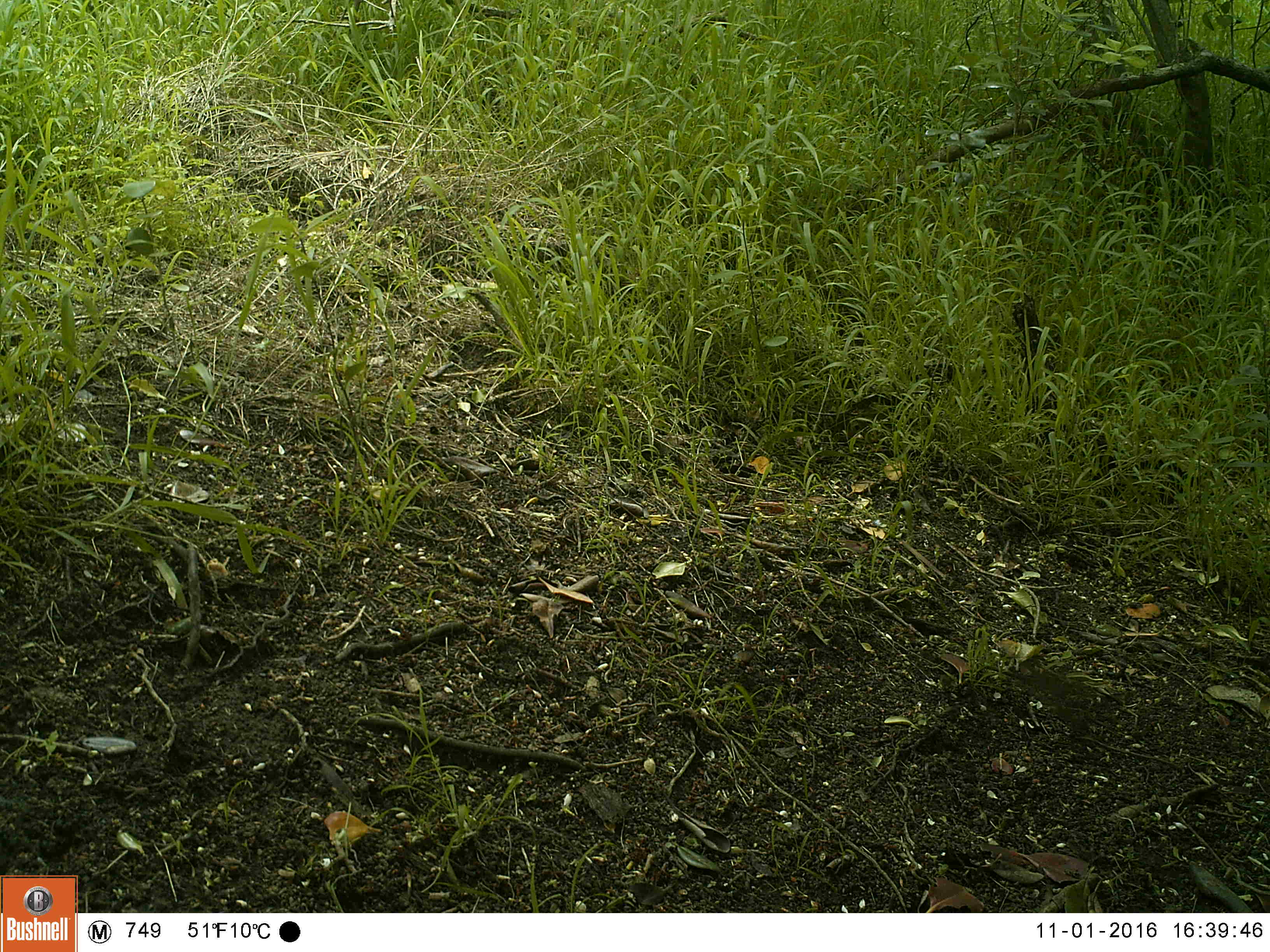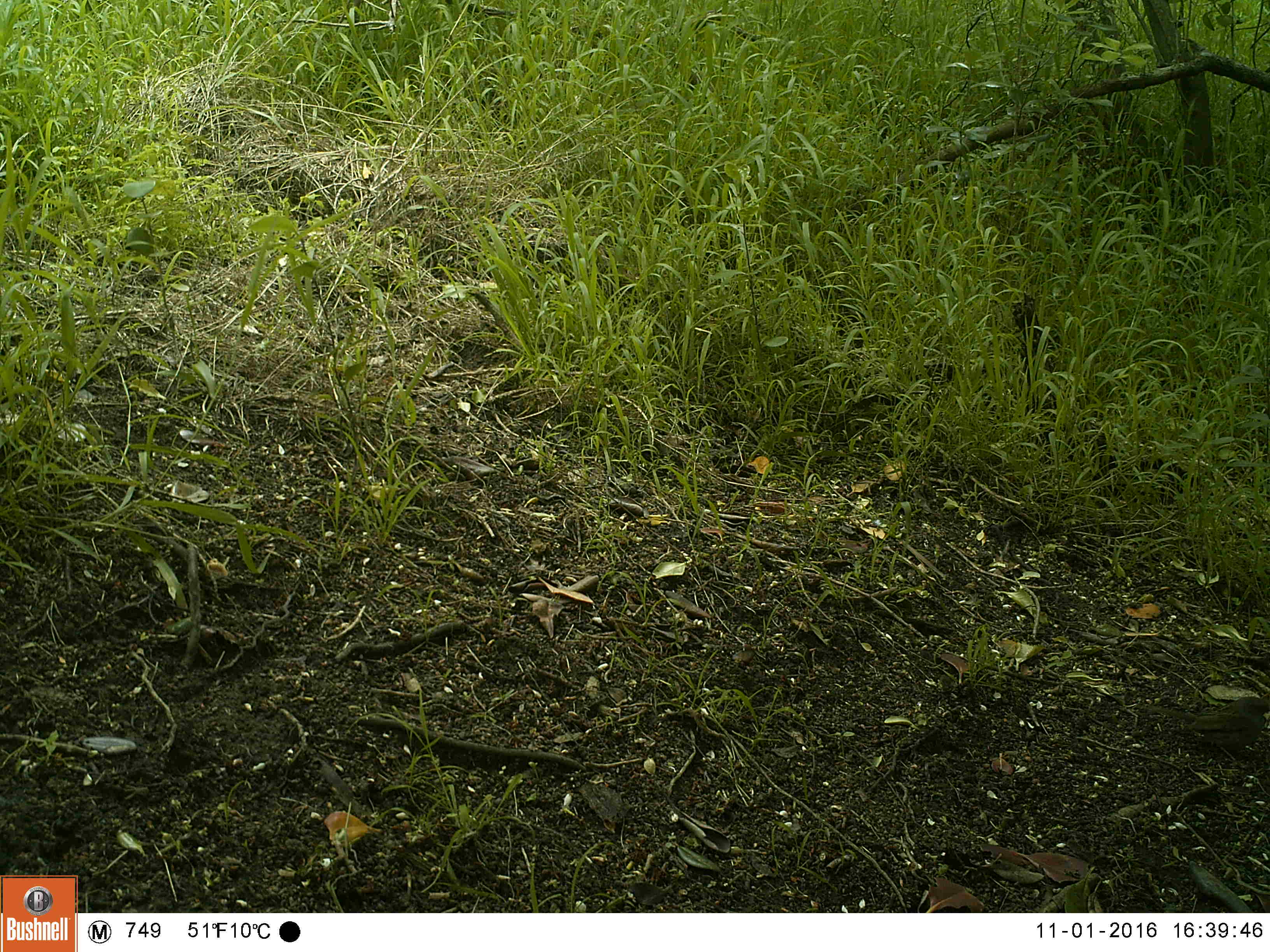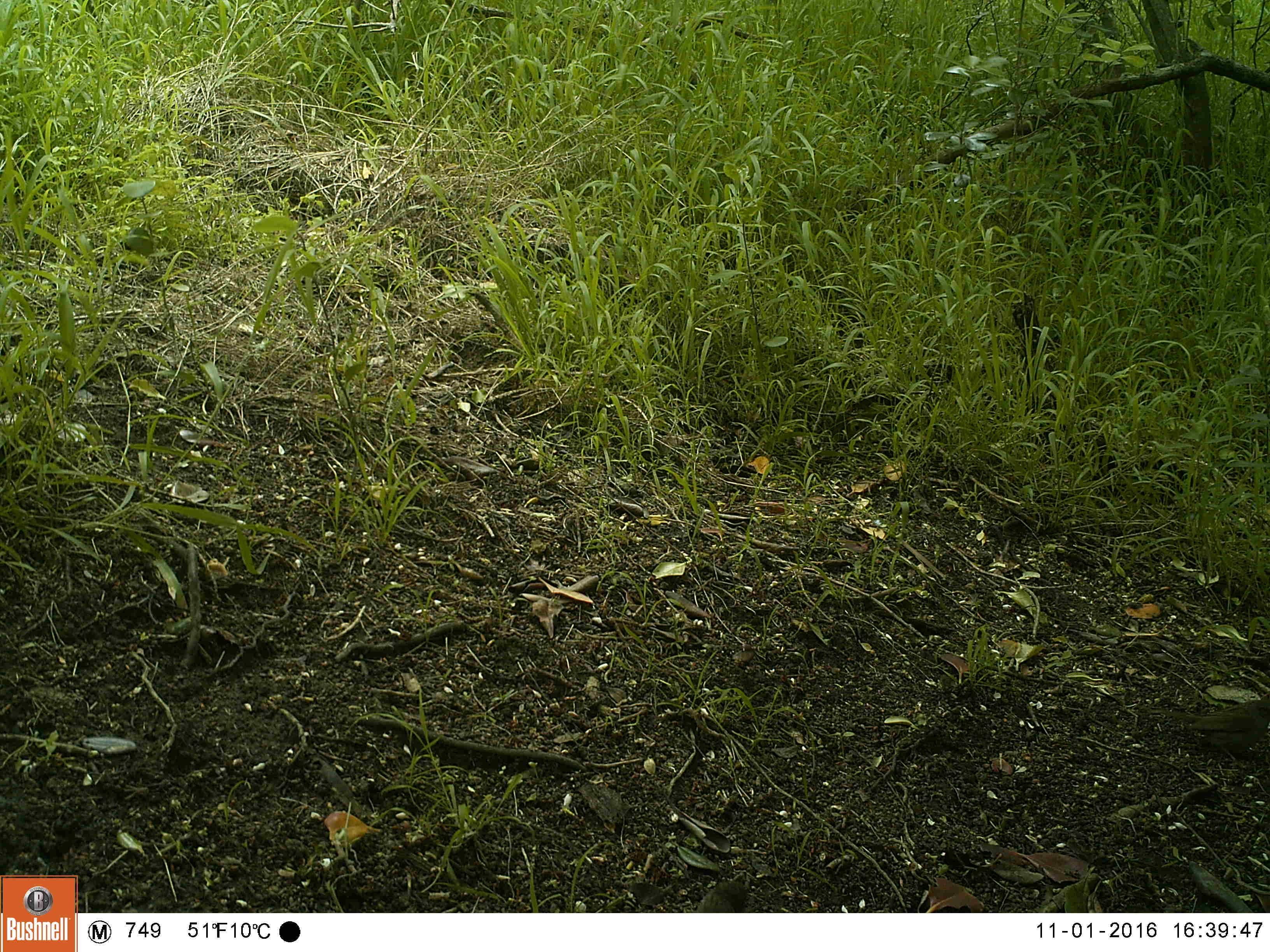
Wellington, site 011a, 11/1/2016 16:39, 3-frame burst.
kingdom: Animalia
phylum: Chordata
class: Aves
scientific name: Aves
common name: bird